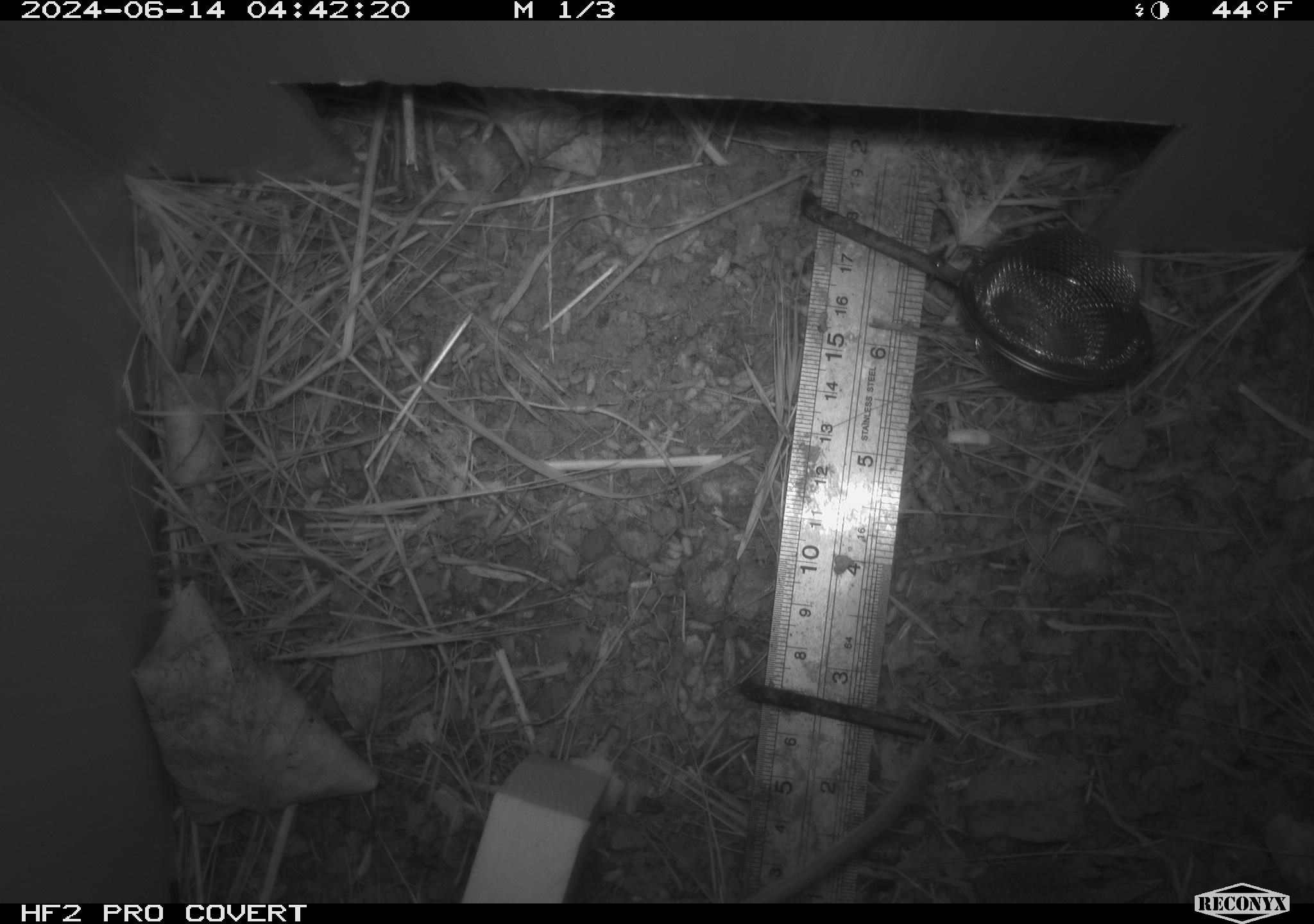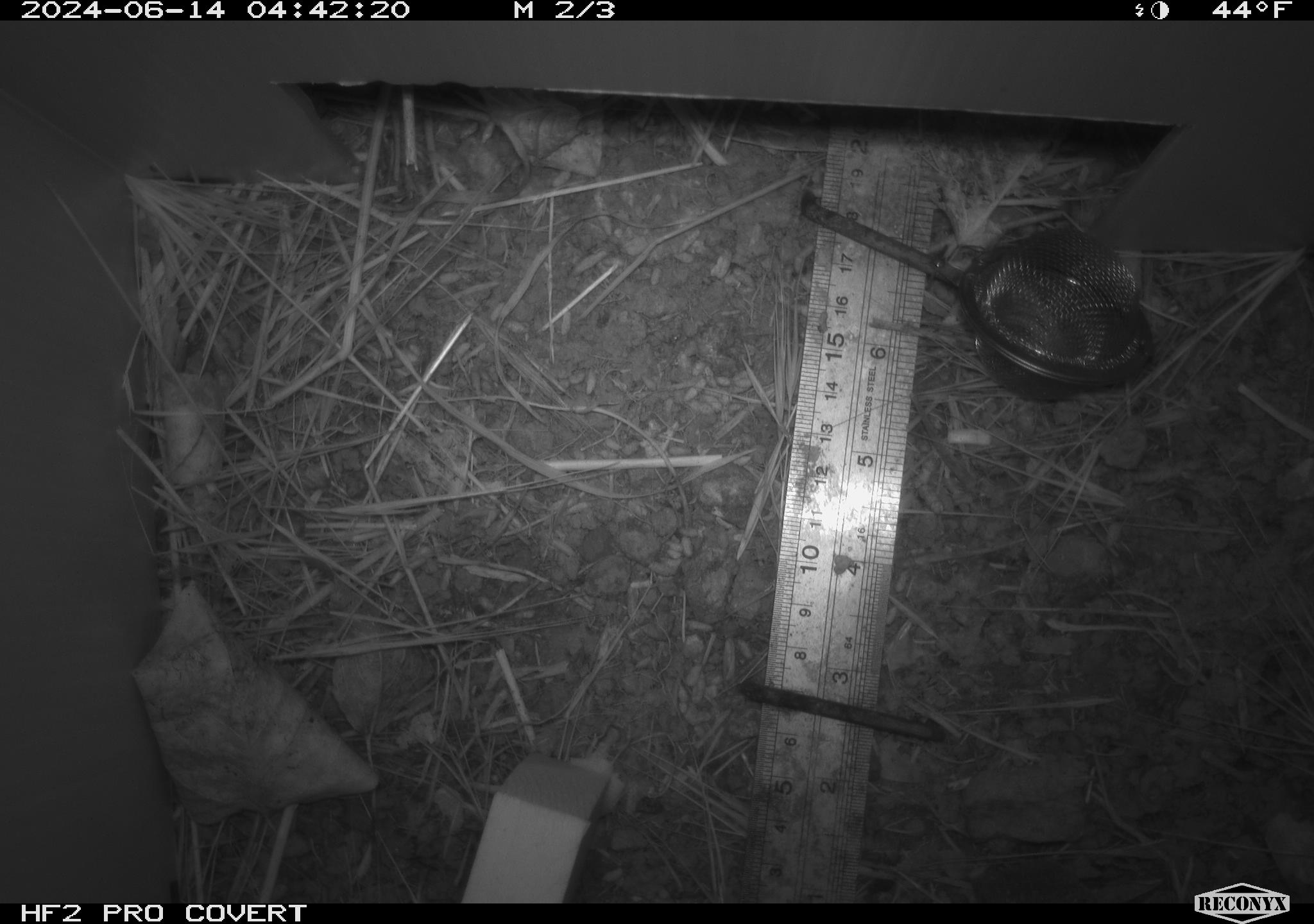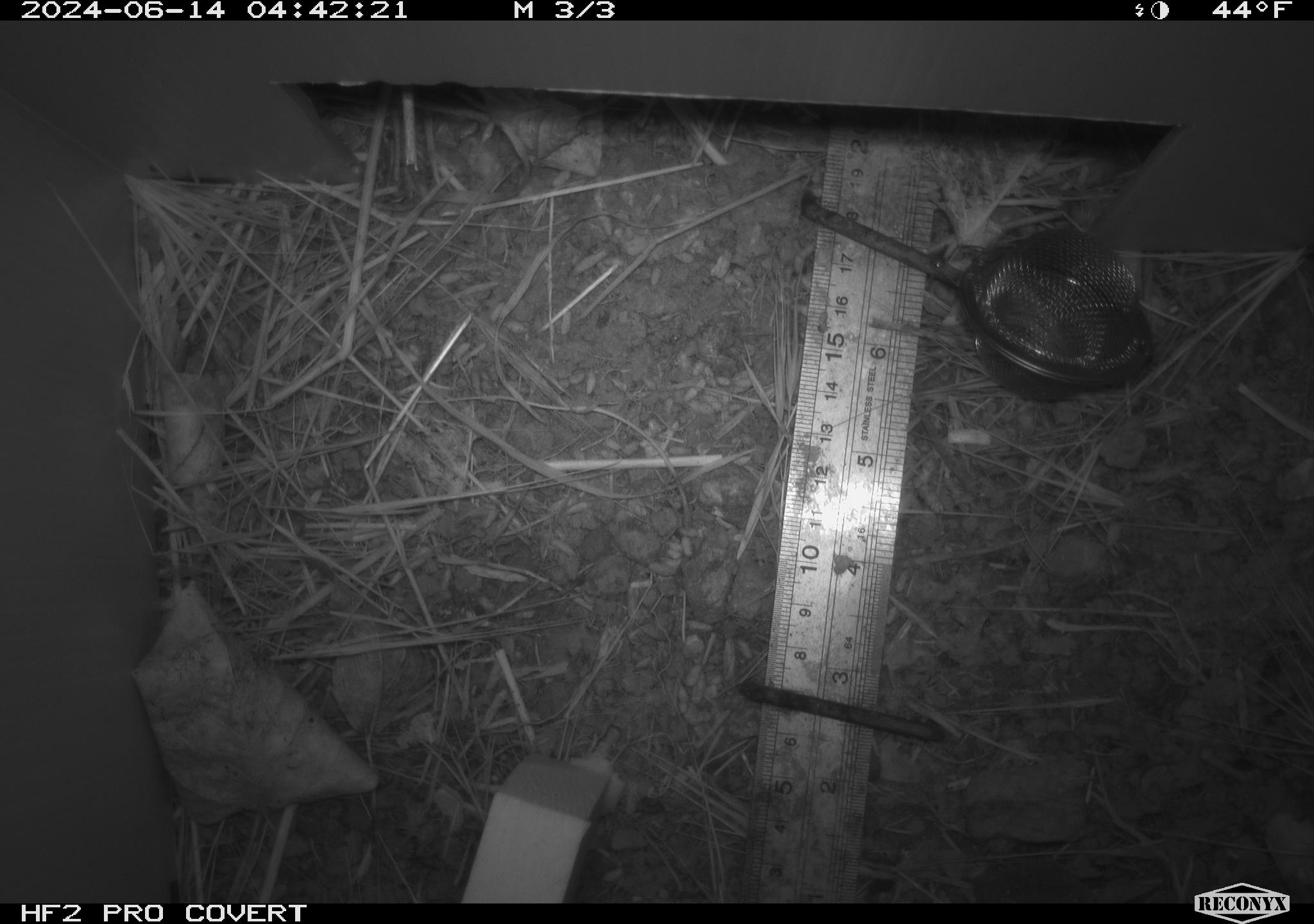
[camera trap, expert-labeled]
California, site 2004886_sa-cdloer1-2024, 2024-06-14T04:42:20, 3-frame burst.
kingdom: Animalia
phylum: Chordata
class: Mammalia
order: Rodentia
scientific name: Rodentia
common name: mouse species